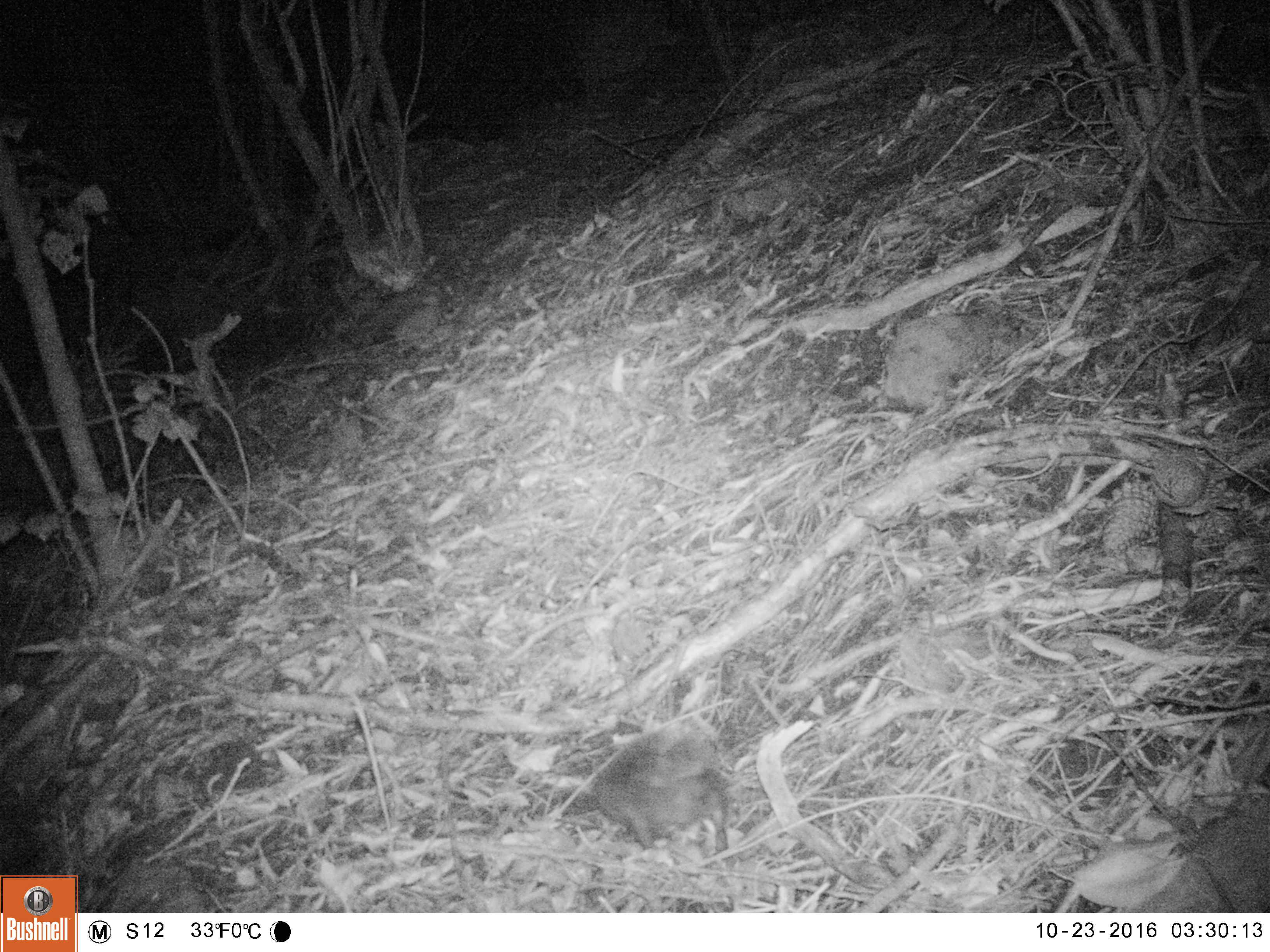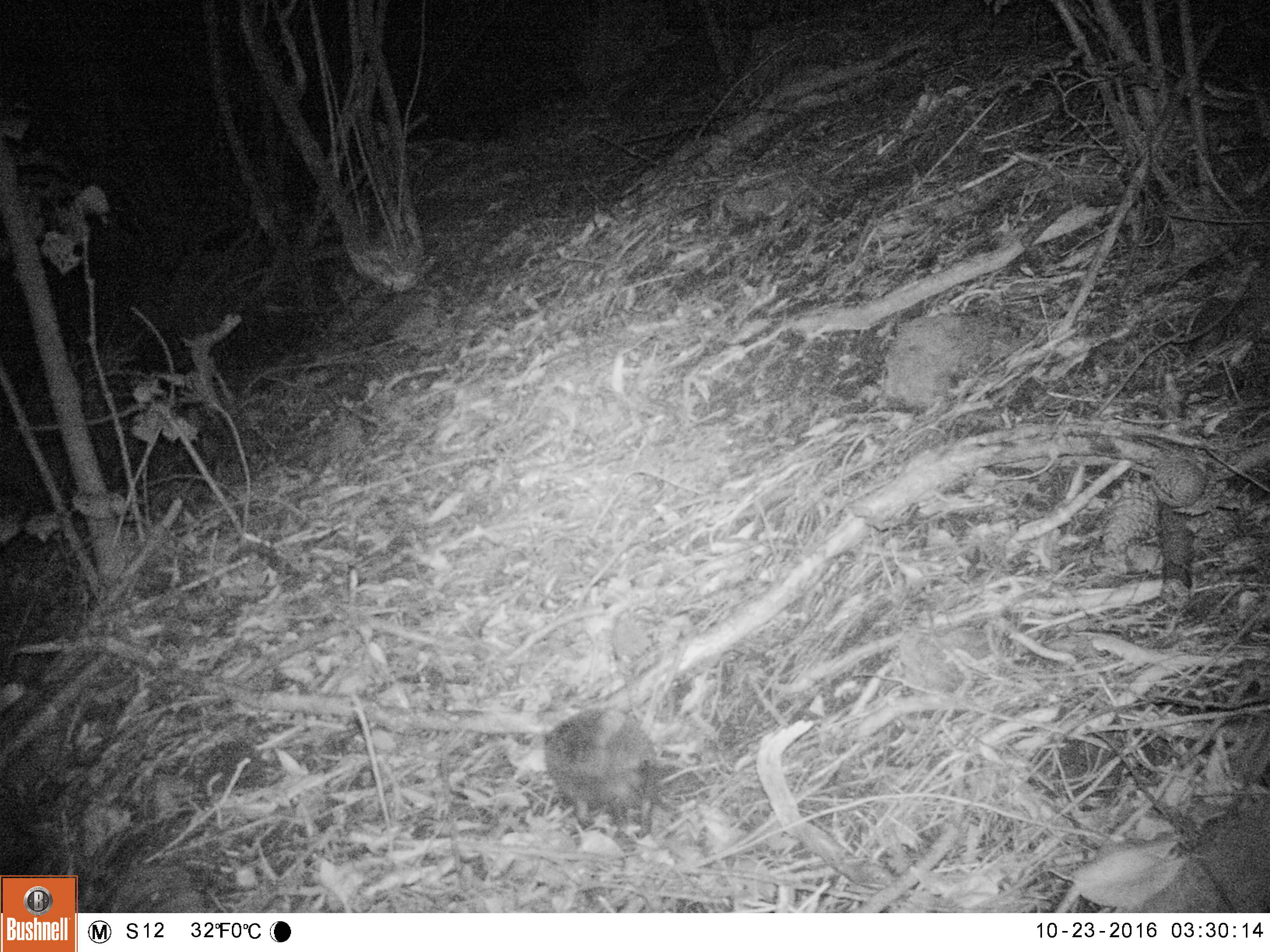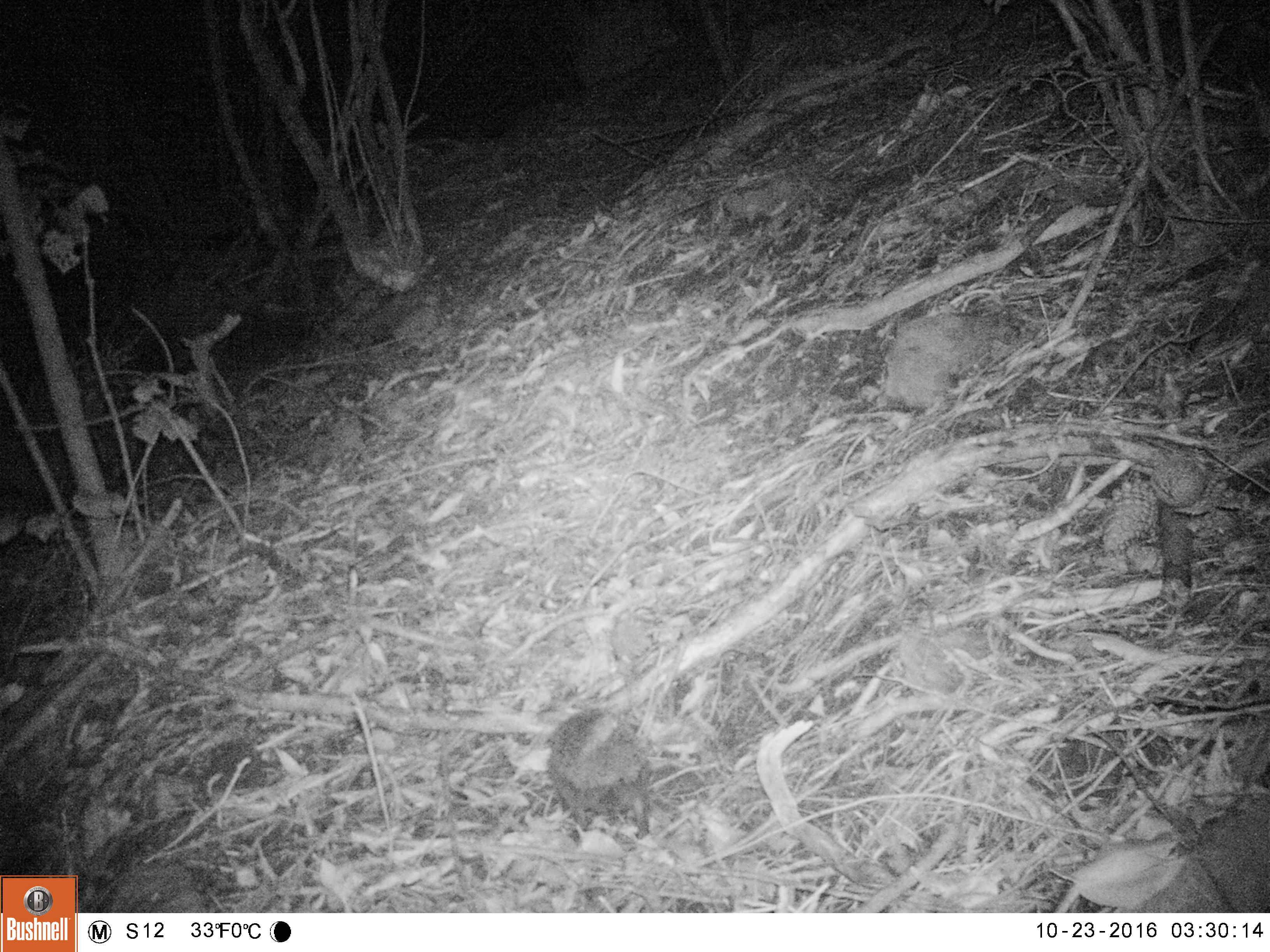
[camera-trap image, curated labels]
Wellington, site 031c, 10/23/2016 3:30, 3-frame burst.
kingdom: Animalia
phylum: Chordata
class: Mammalia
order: Eulipotyphla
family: Erinaceidae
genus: Erinaceus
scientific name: Erinaceus europaeus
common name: hedgehog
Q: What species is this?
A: Hedgehog (Erinaceus europaeus).